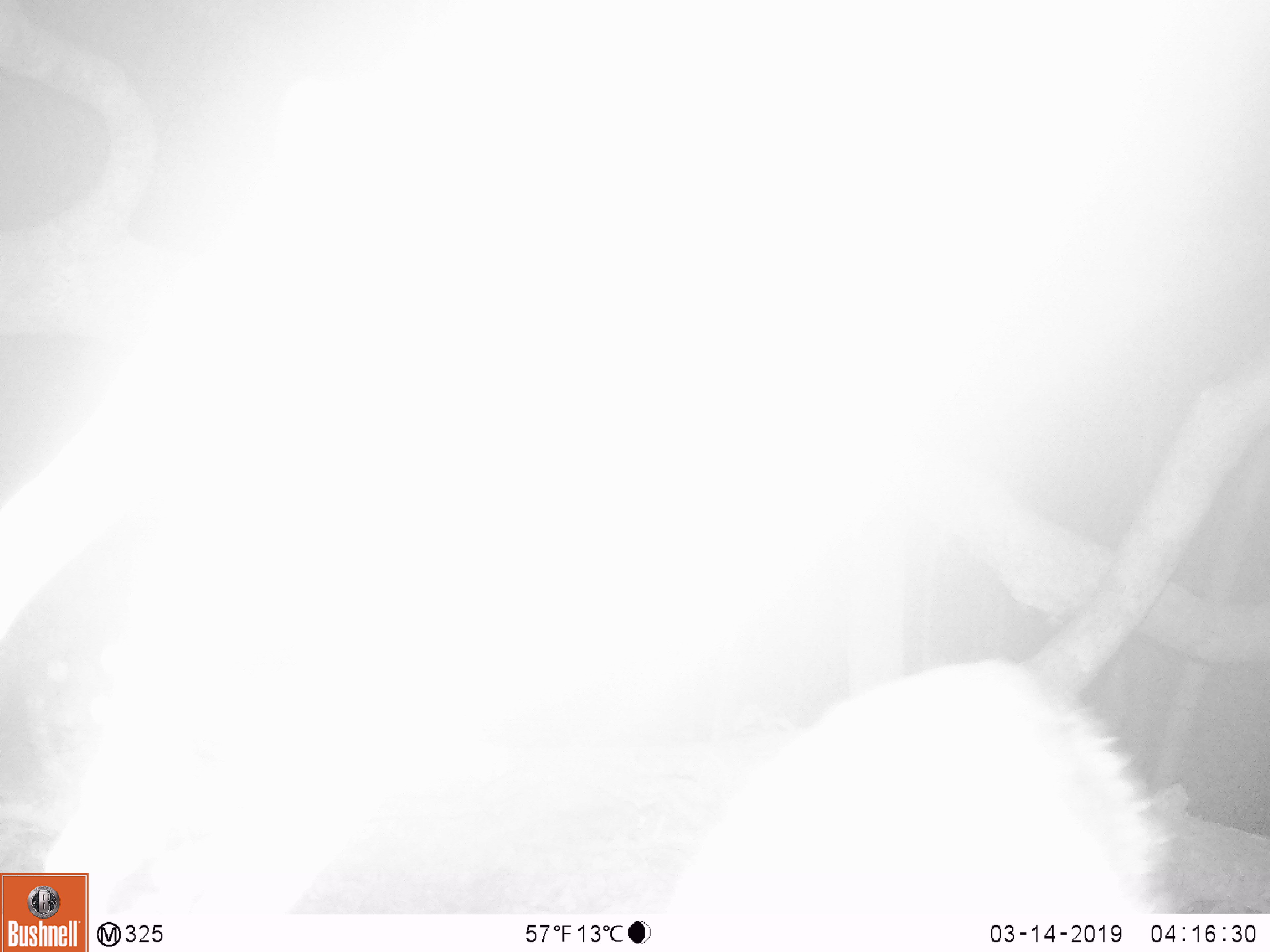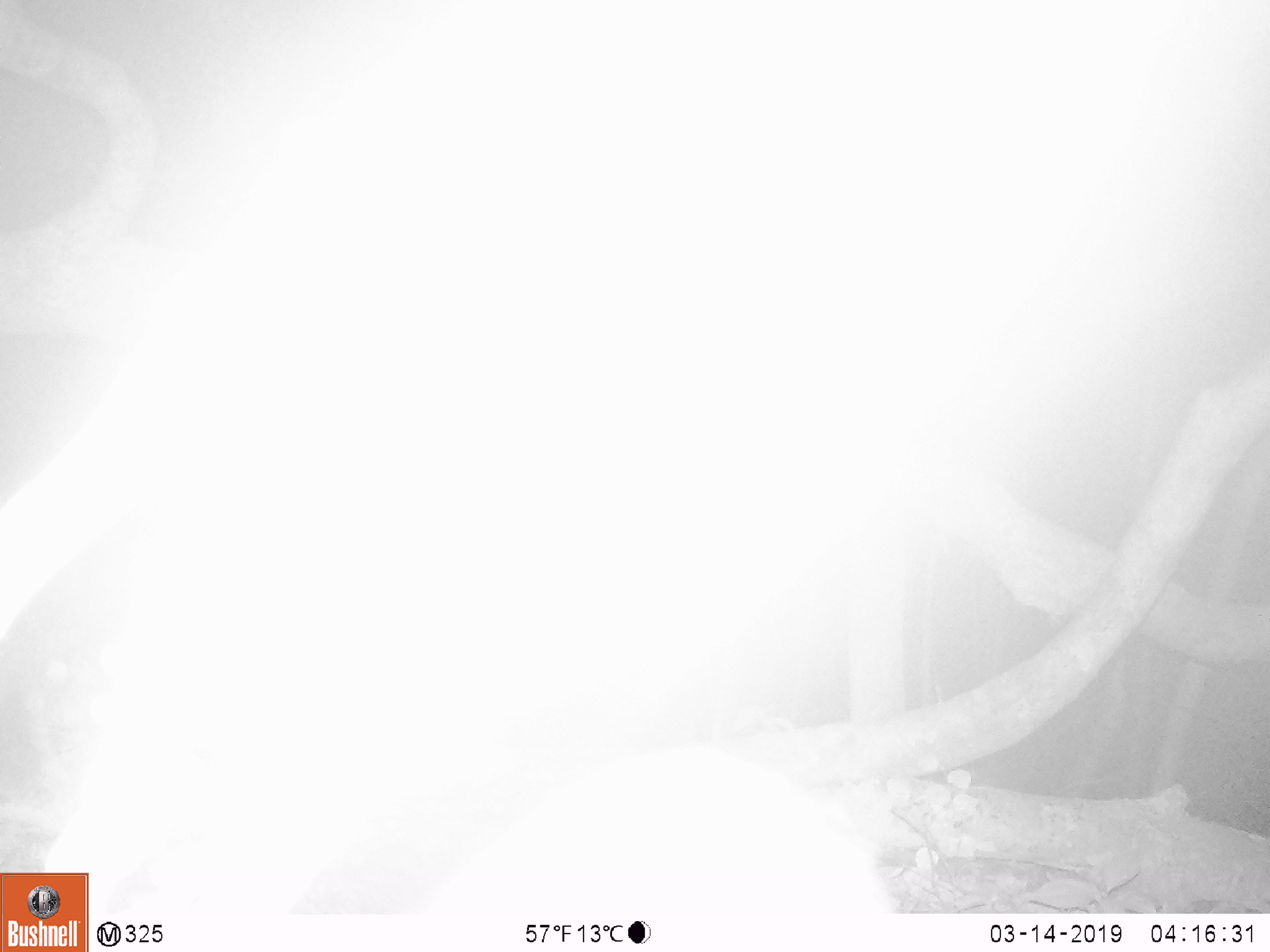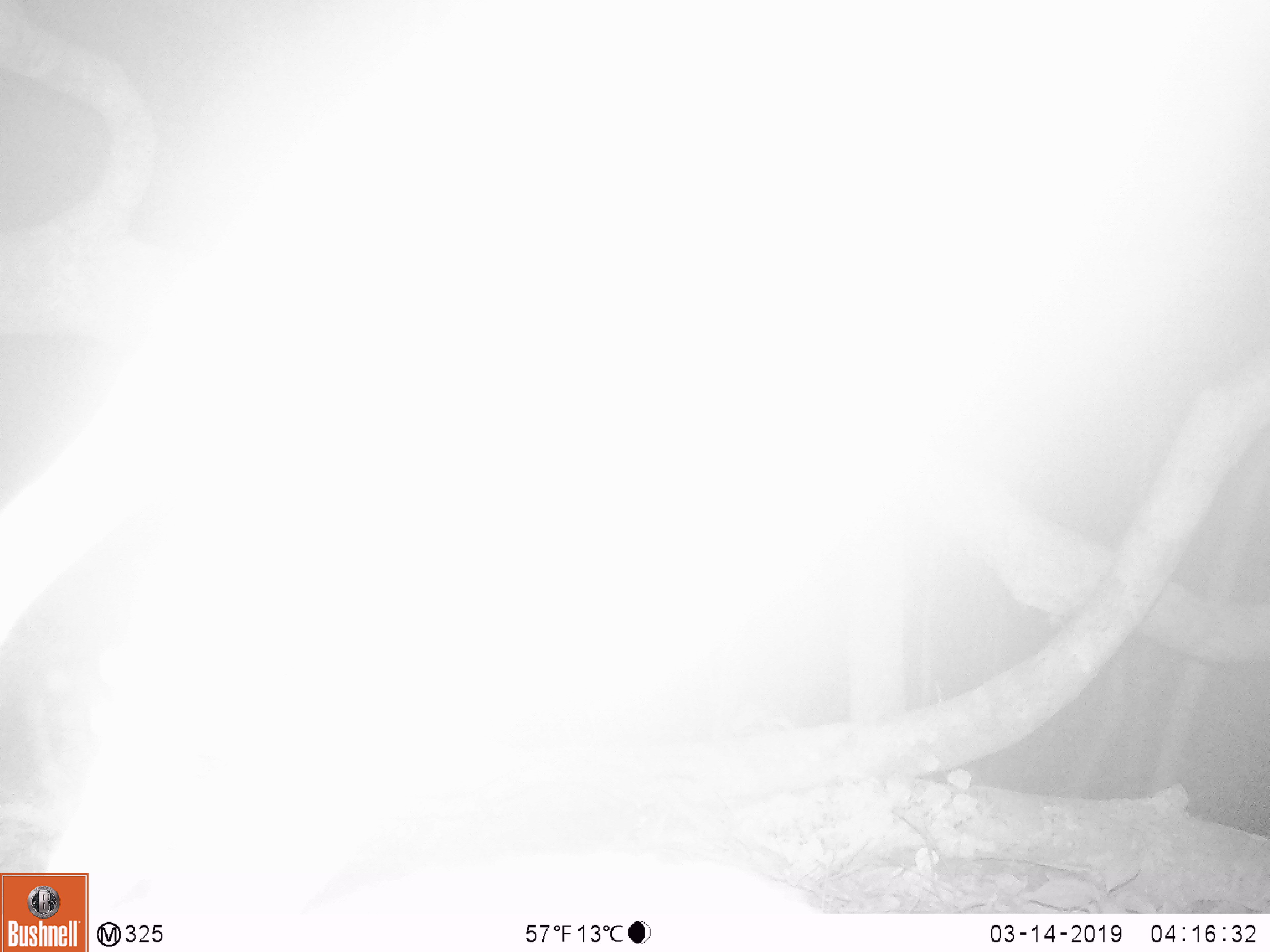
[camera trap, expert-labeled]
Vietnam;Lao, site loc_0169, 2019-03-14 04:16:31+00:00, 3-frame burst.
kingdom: Animalia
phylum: Chordata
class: Mammalia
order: Artiodactyla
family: Cervidae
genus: Muntiacus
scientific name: Muntiacus rooseveltorum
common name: roosevelt's muntjac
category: roosevelts muntjac group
Roosevelts muntjac group (roosevelt's muntjac) (Muntiacus rooseveltorum). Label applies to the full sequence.